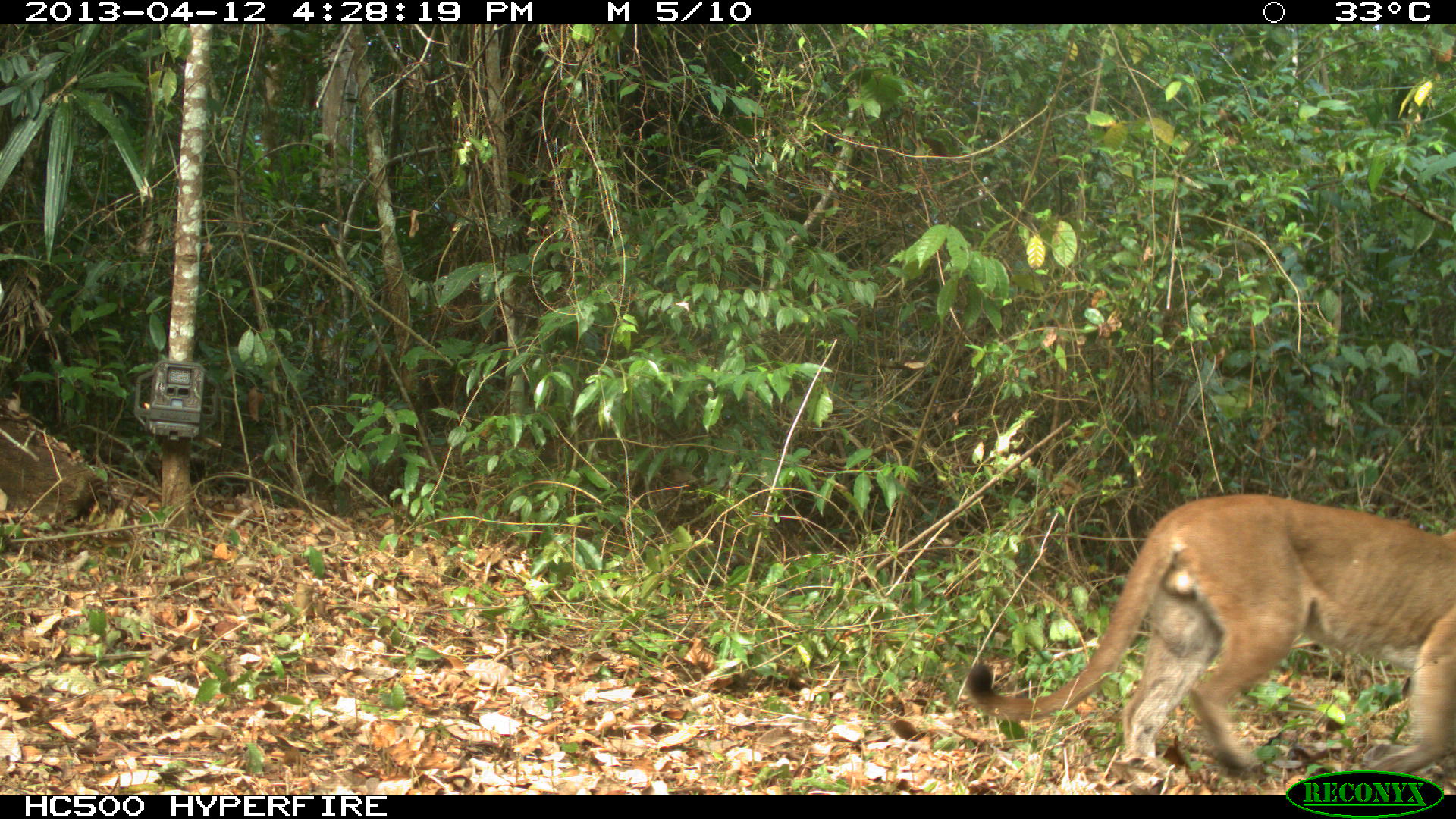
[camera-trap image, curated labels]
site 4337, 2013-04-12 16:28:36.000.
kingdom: Animalia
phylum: Chordata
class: Mammalia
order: Carnivora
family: Felidae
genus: Puma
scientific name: Puma concolor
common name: mountain lion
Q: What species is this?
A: Puma concolor (mountain lion).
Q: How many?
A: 1.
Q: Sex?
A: Male.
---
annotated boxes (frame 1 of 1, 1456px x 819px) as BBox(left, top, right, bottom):
puma concolor: BBox(965, 493, 1456, 783)